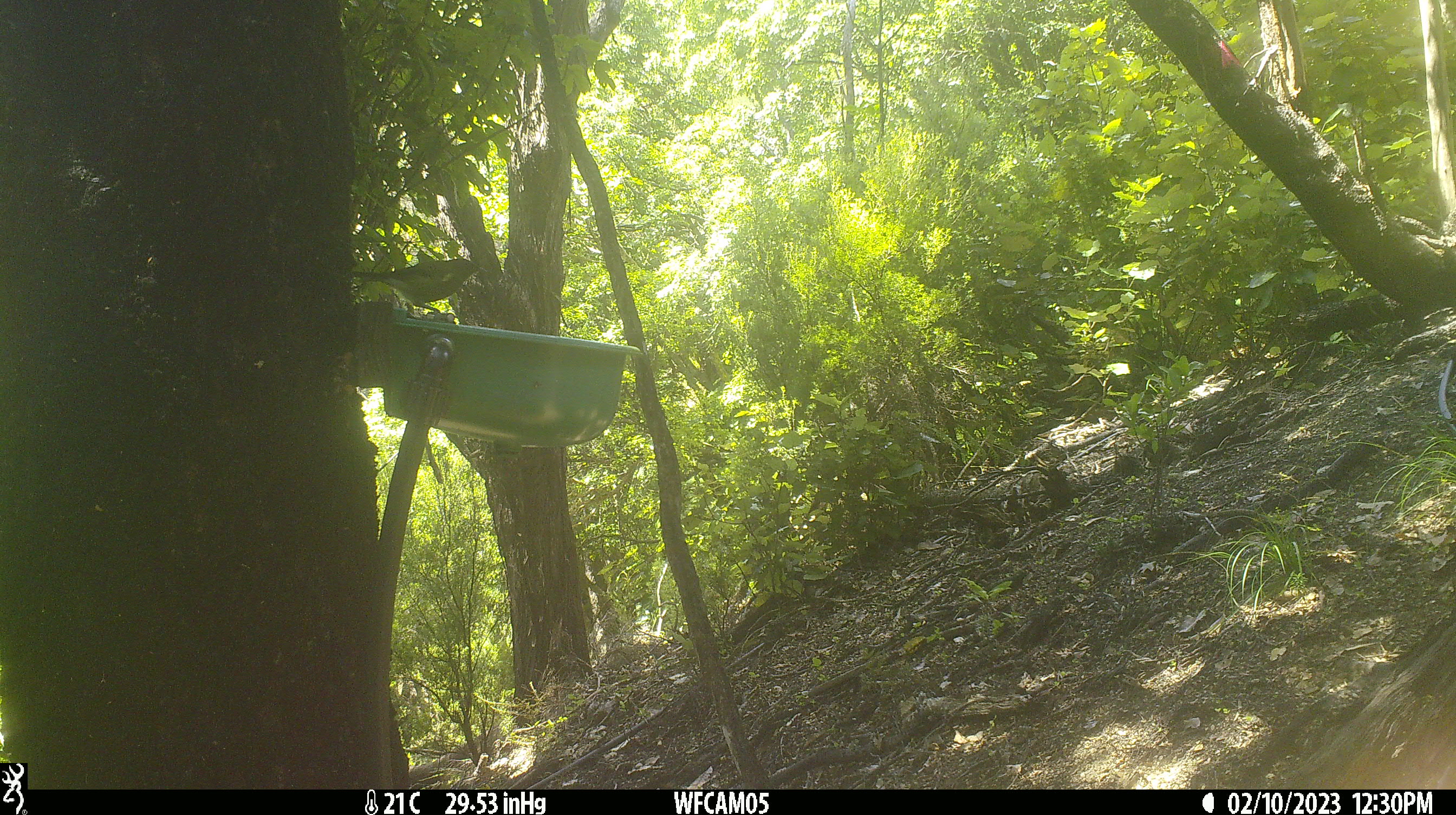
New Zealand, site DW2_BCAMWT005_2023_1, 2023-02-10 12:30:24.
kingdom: Animalia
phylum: Chordata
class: Aves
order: Passeriformes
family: Meliphagidae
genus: Anthornis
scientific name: Anthornis melanura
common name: new zealand bellbird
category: bellbird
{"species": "bellbird (new zealand bellbird) (Anthornis melanura)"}